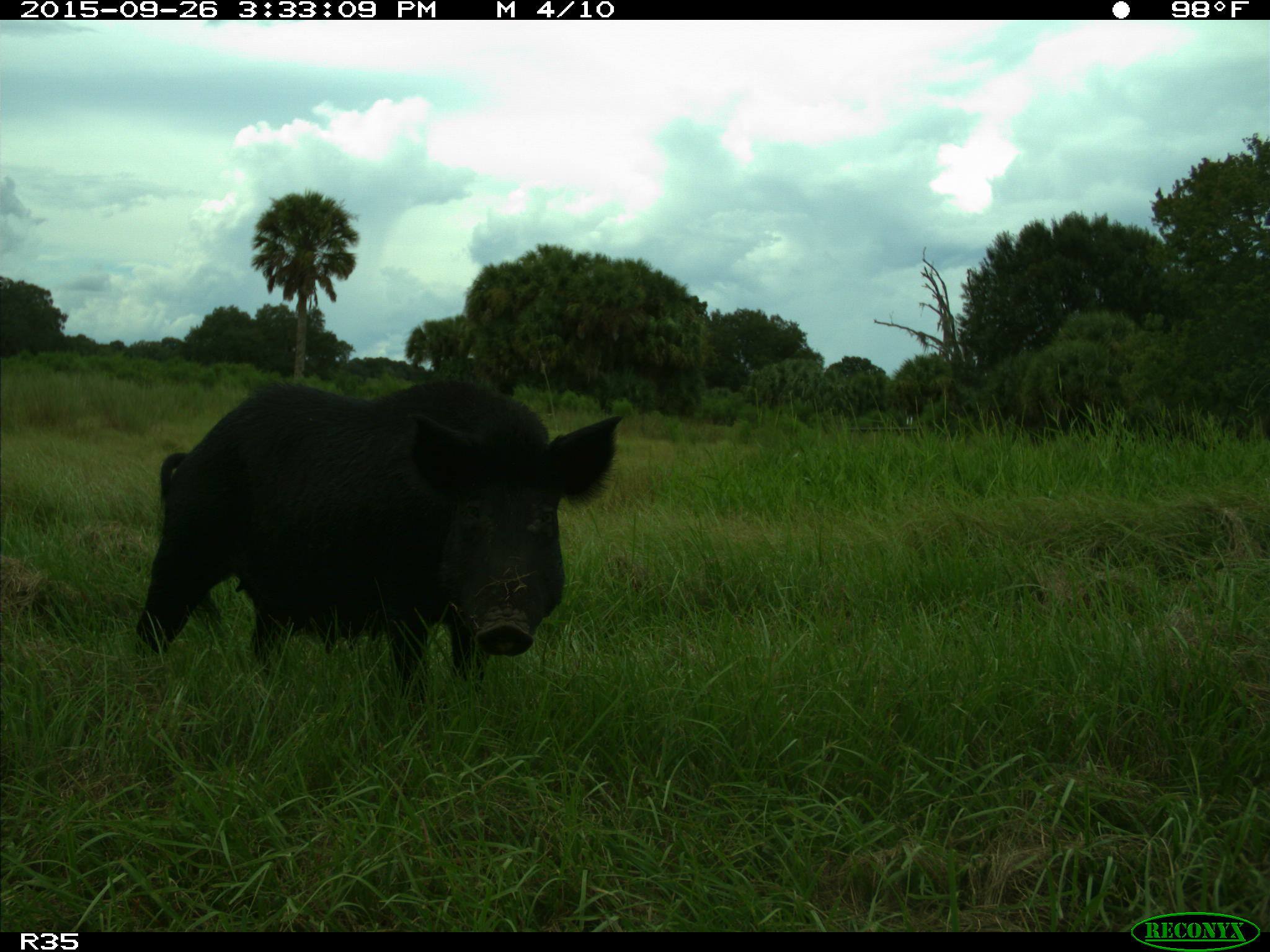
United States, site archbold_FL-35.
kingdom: Animalia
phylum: Chordata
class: Mammalia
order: Artiodactyla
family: Suidae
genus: Sus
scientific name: Sus scrofa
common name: wild boar